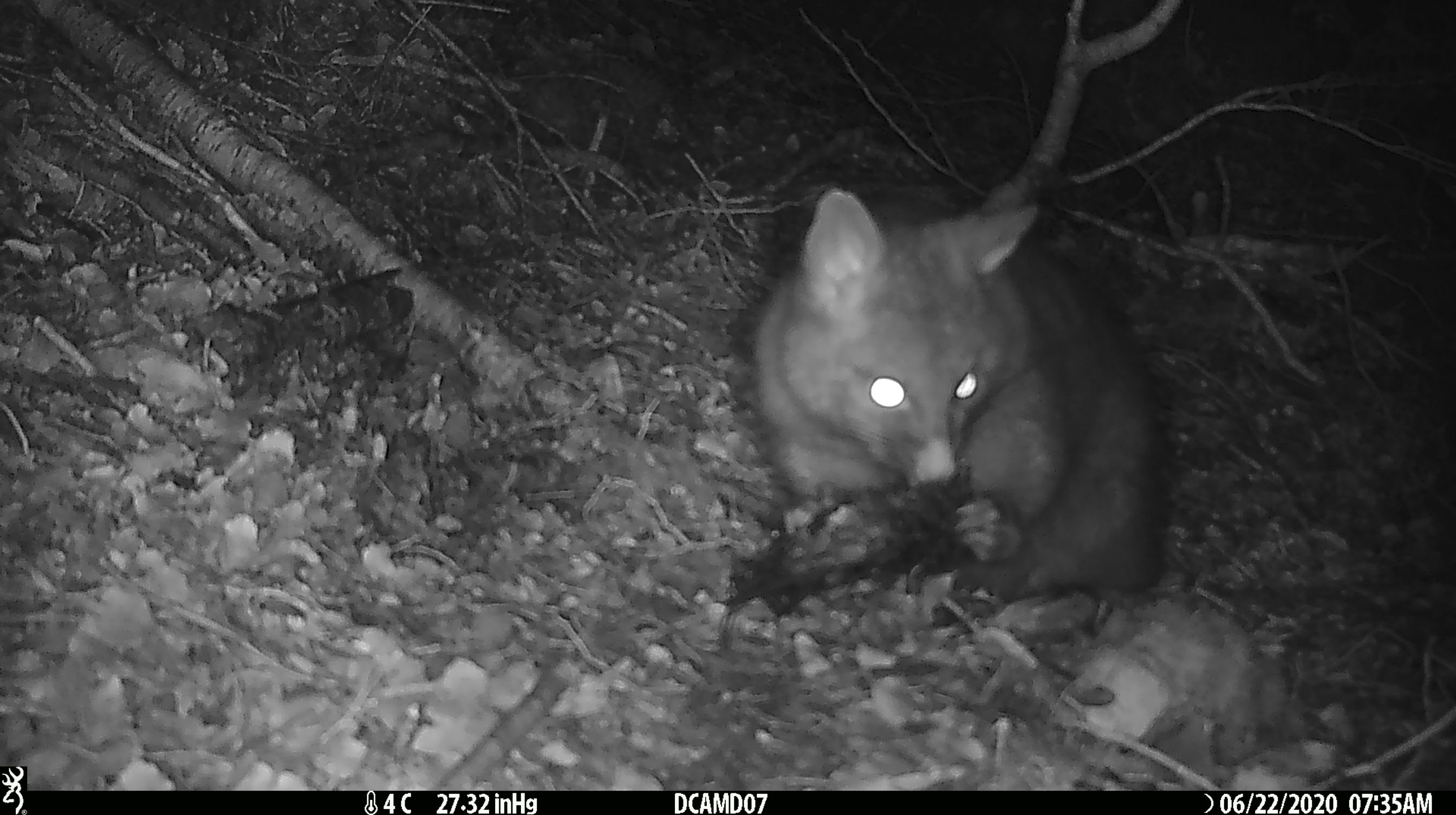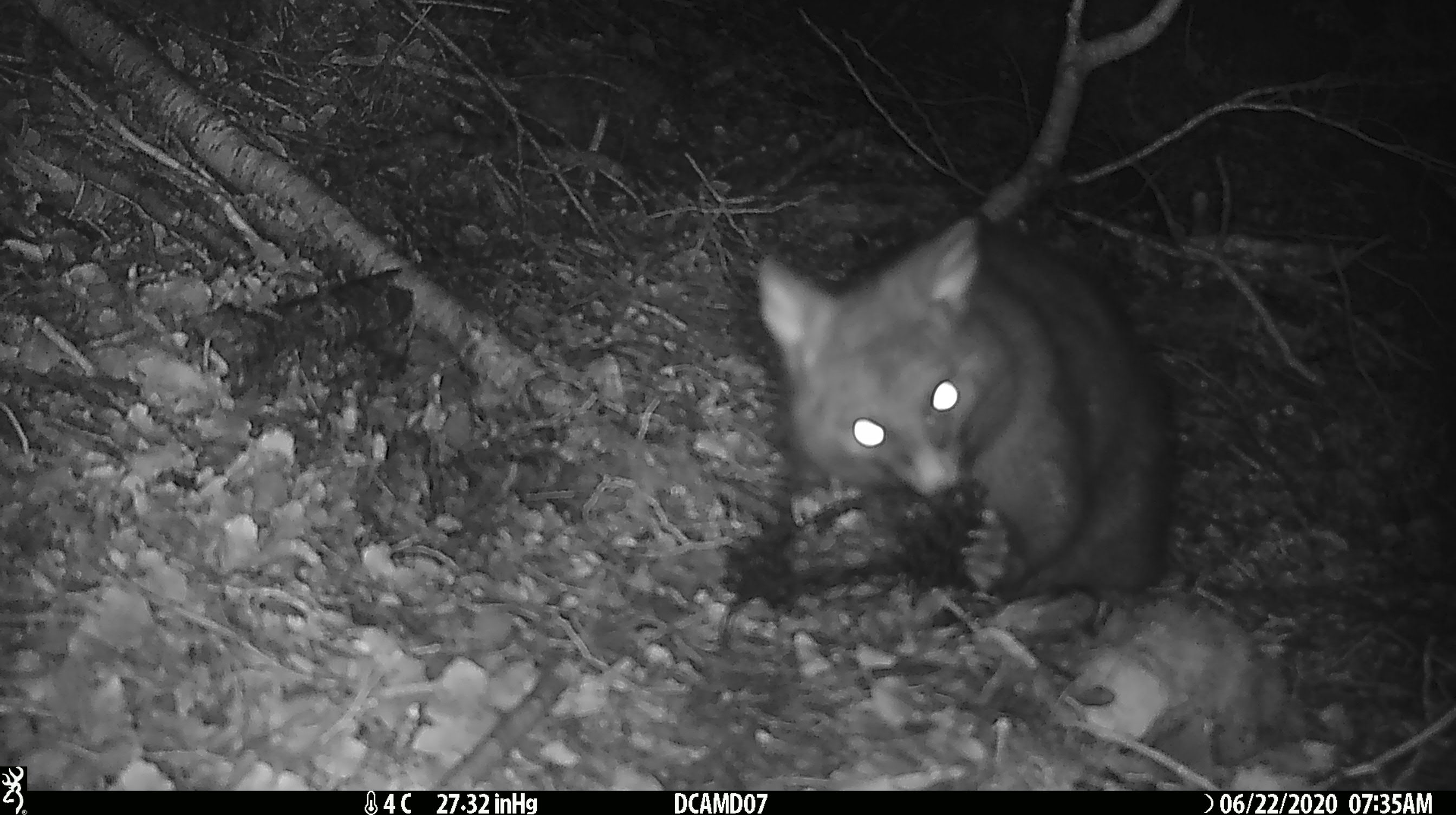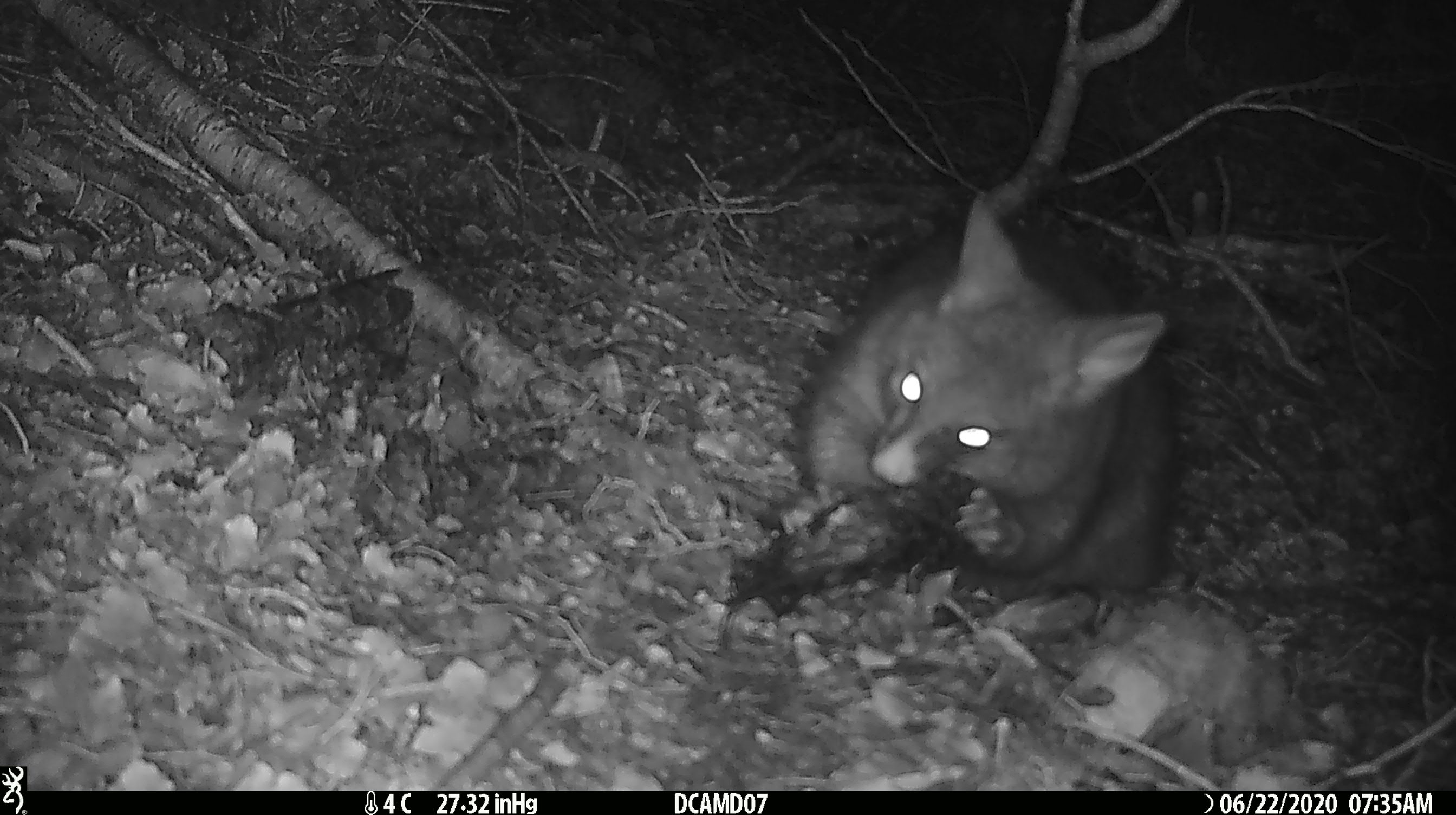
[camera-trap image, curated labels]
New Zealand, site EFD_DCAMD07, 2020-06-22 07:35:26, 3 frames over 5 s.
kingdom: Animalia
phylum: Chordata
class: Mammalia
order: Diprotodontia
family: Phalangeridae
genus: Trichosurus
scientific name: Trichosurus vulpecula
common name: common brushtail possum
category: possum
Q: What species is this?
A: Possum (common brushtail possum) (Trichosurus vulpecula).